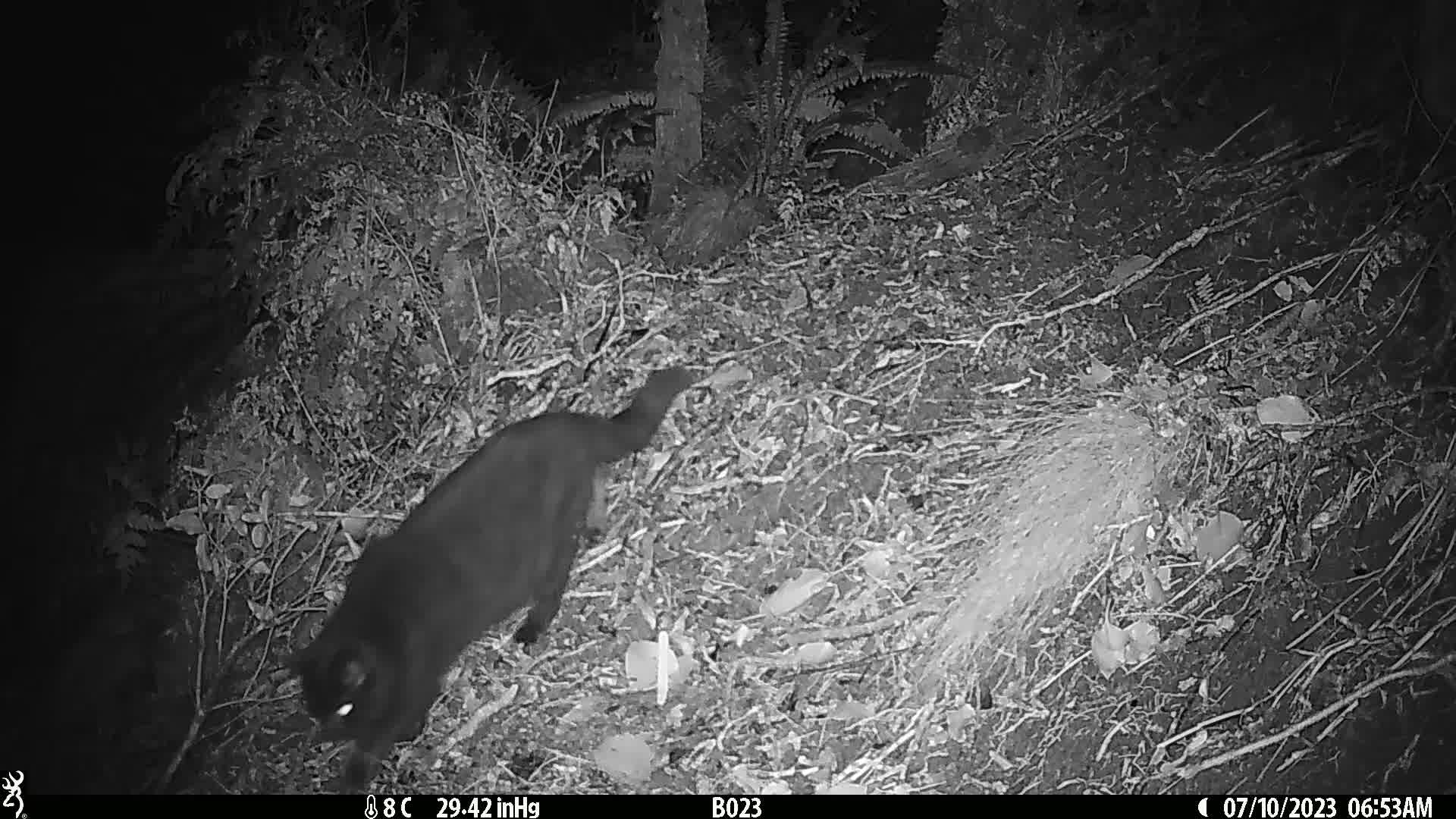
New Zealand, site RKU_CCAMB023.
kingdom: Animalia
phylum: Chordata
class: Mammalia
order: Carnivora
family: Felidae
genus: Felis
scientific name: Felis catus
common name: domestic cat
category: cat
Cat (domestic cat) (Felis catus).